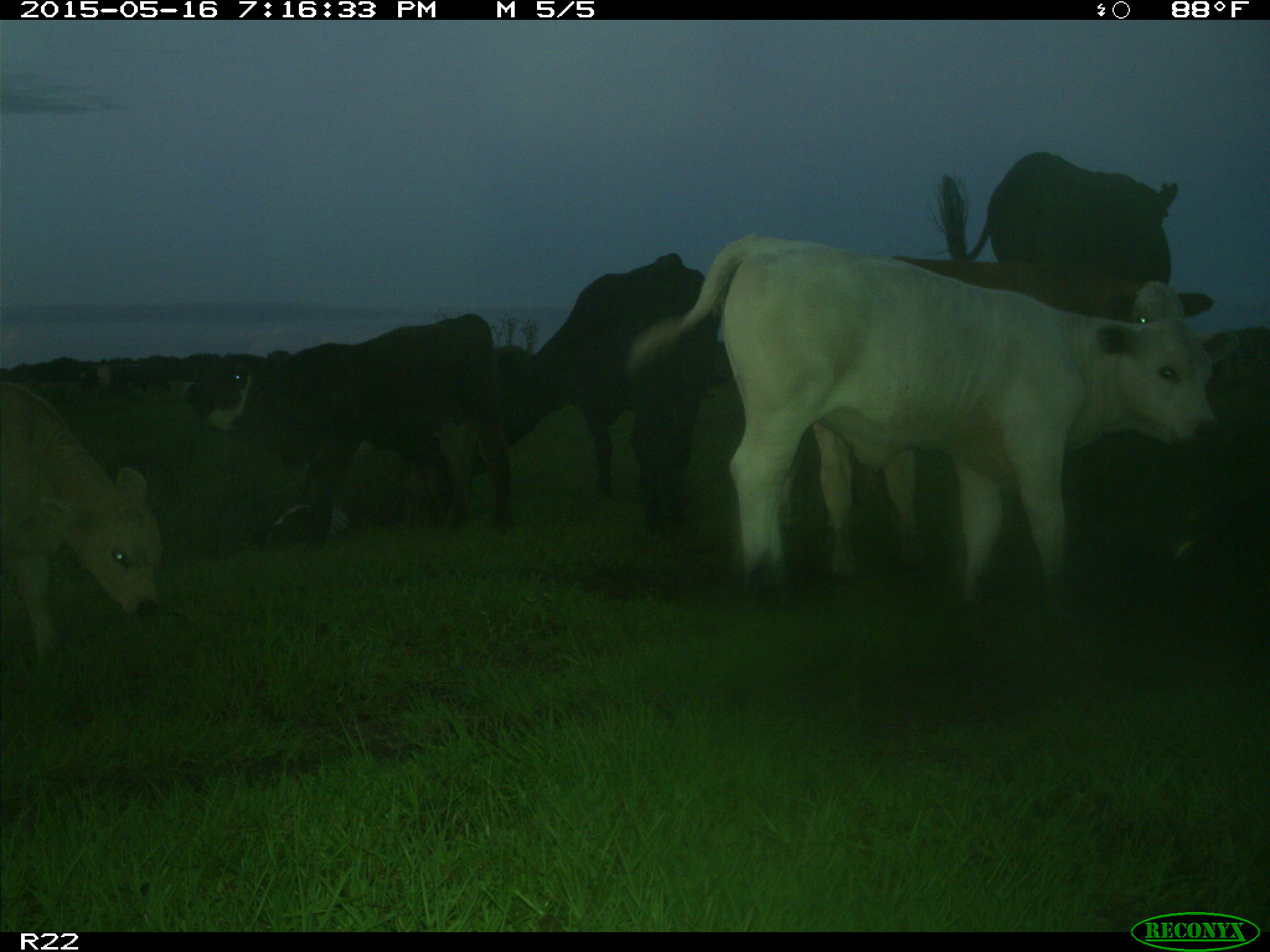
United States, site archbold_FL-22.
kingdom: Animalia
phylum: Chordata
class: Mammalia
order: Artiodactyla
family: Bovidae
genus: Bos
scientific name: Bos taurus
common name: domestic cow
Bos taurus (domestic cow).